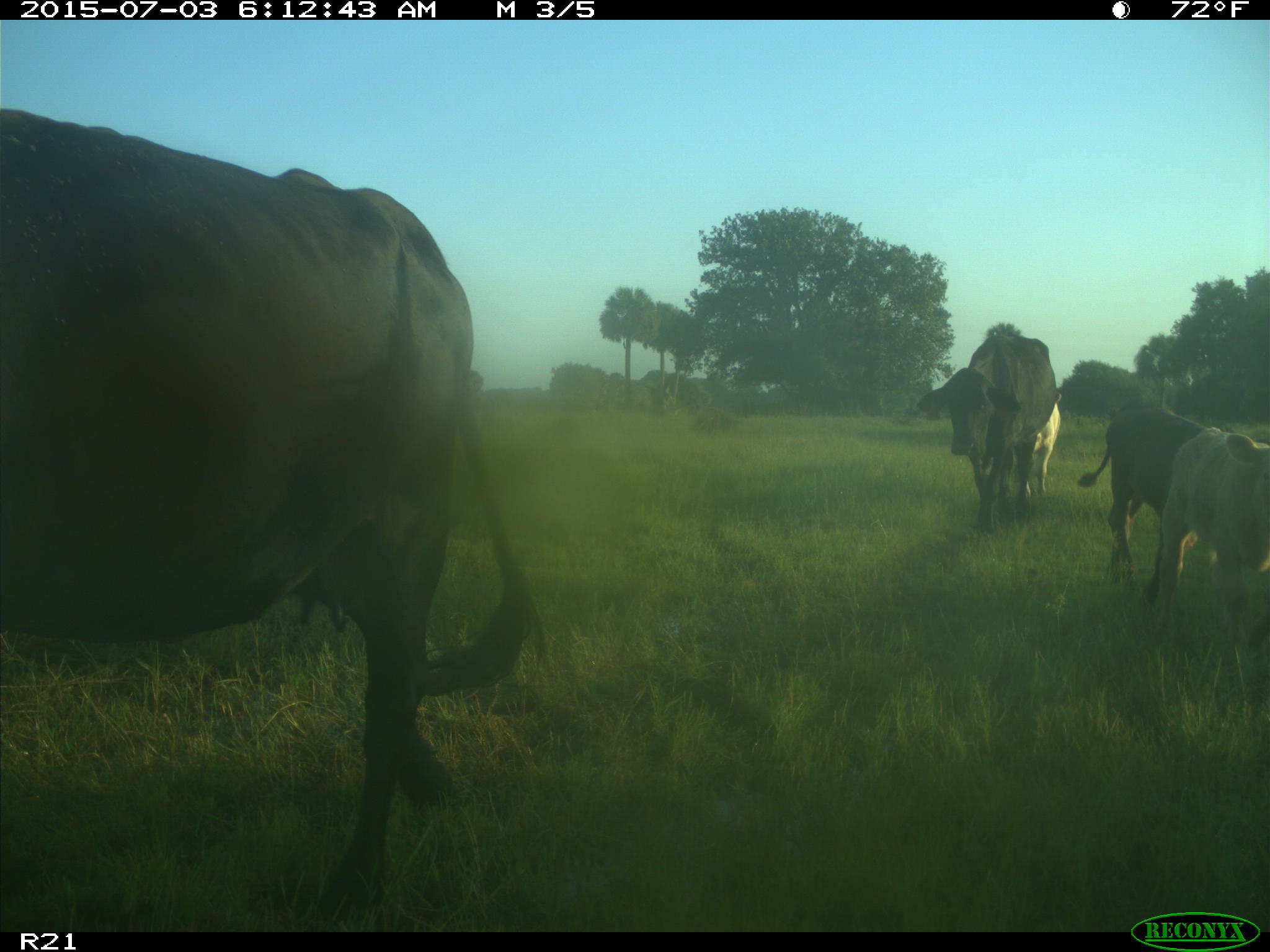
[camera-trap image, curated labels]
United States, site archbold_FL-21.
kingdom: Animalia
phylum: Chordata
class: Mammalia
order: Artiodactyla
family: Bovidae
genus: Bos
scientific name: Bos taurus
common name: domestic cow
Bos taurus (domestic cow).